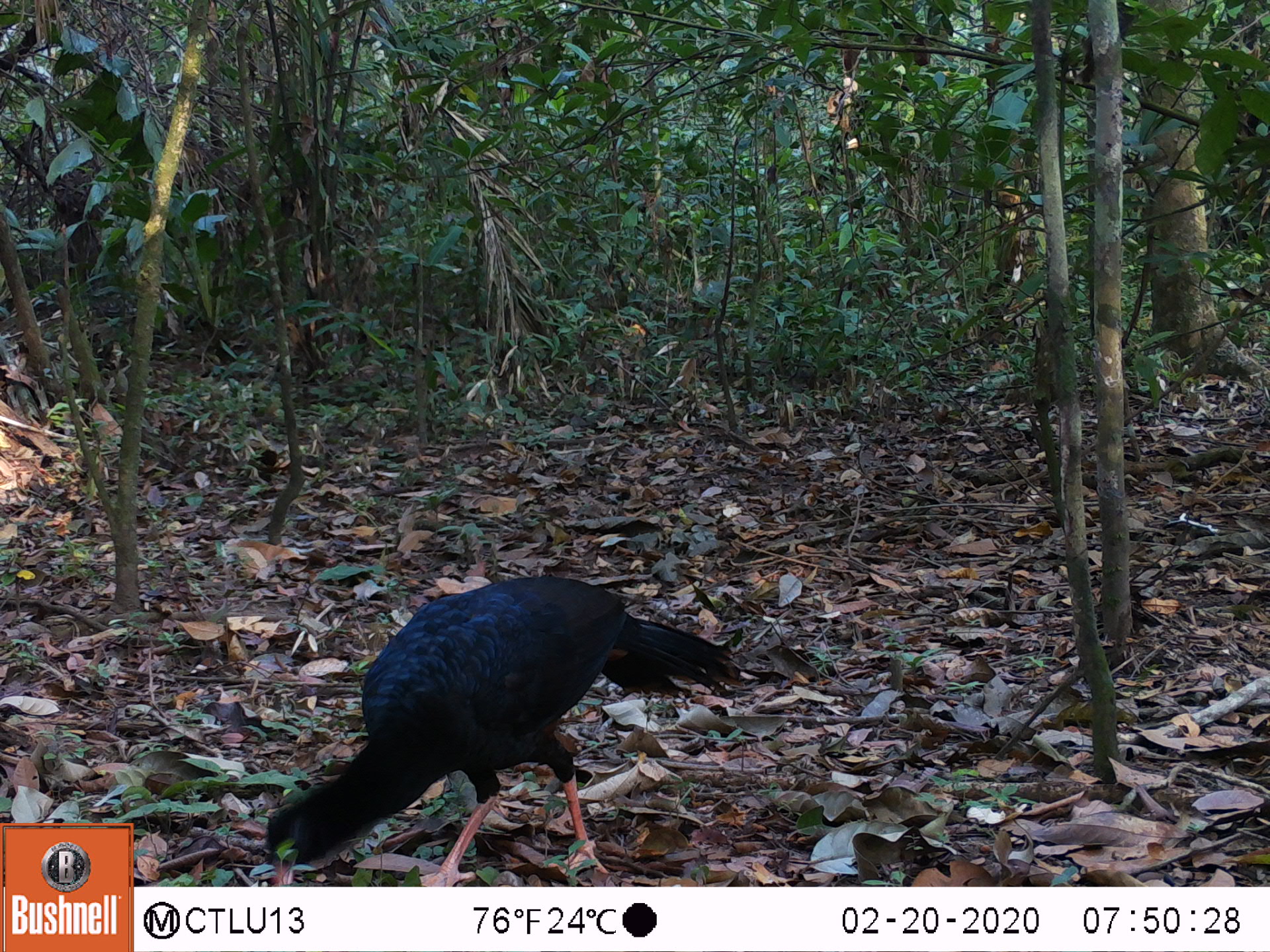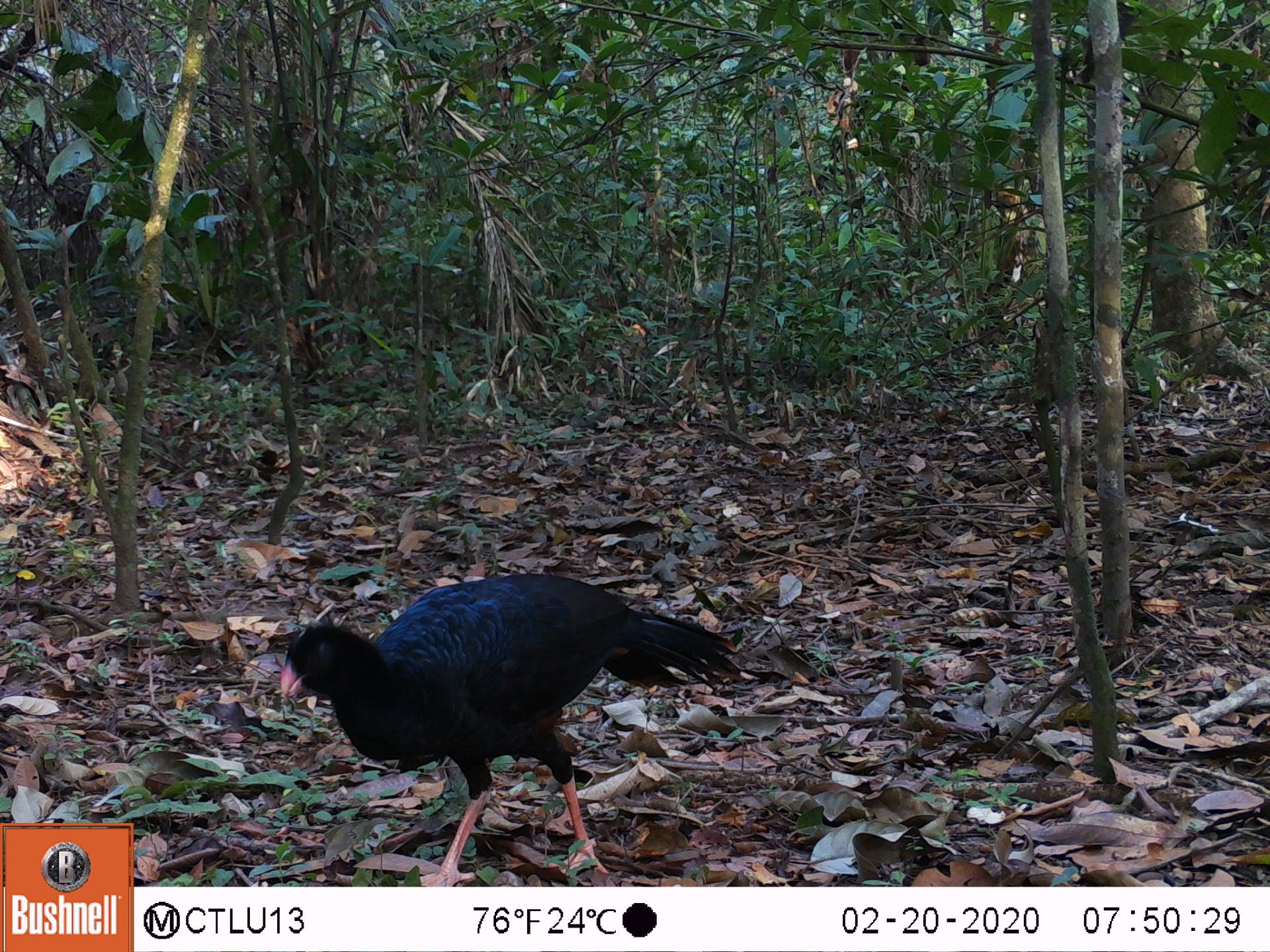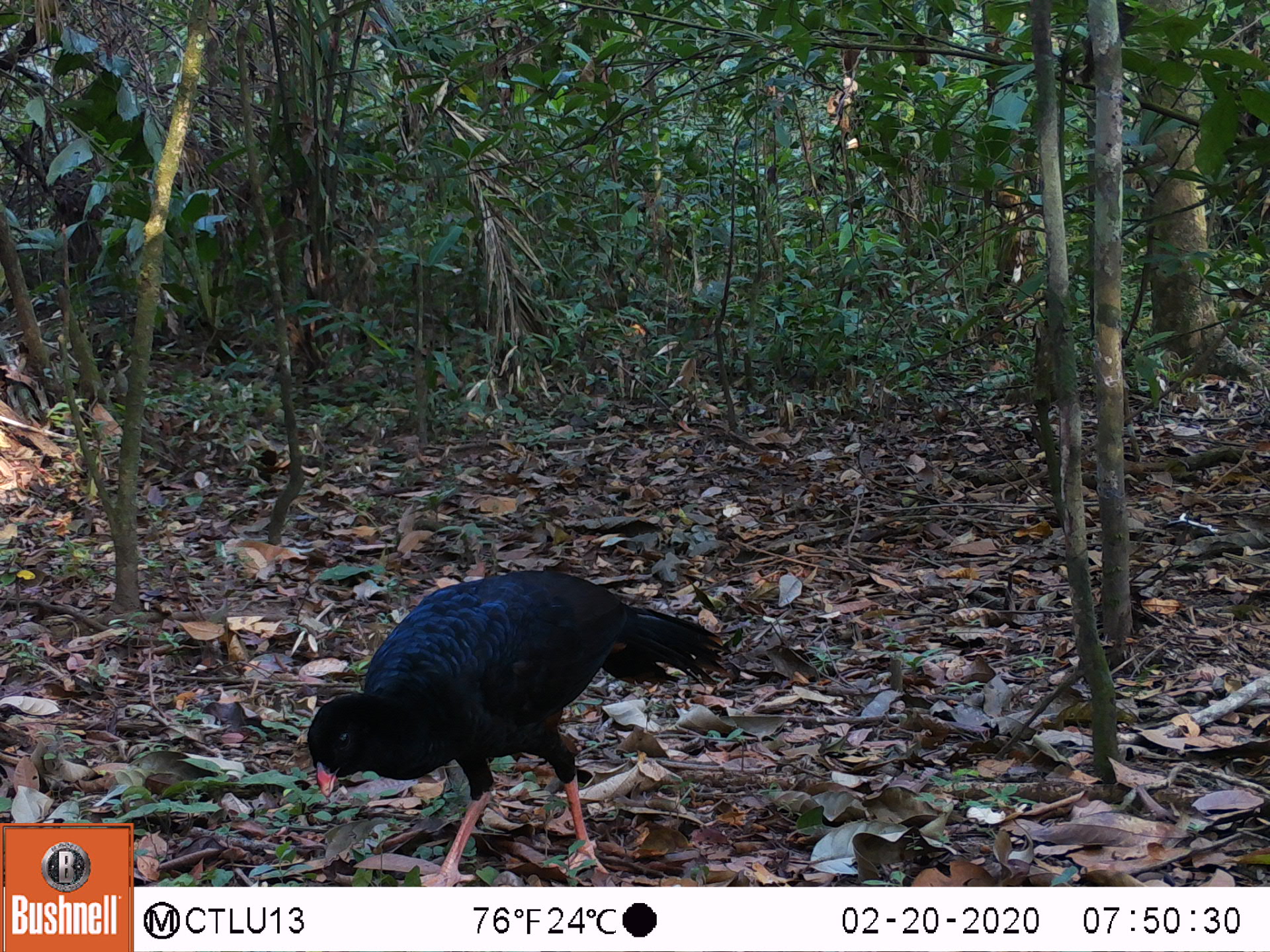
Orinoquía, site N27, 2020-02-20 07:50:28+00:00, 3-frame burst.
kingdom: Animalia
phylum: Chordata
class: Aves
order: Galliformes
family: Cracidae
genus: Mitu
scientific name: Mitu salvini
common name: salvin's currasow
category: salvins curassow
Salvins curassow (salvin's currasow) (Mitu salvini).